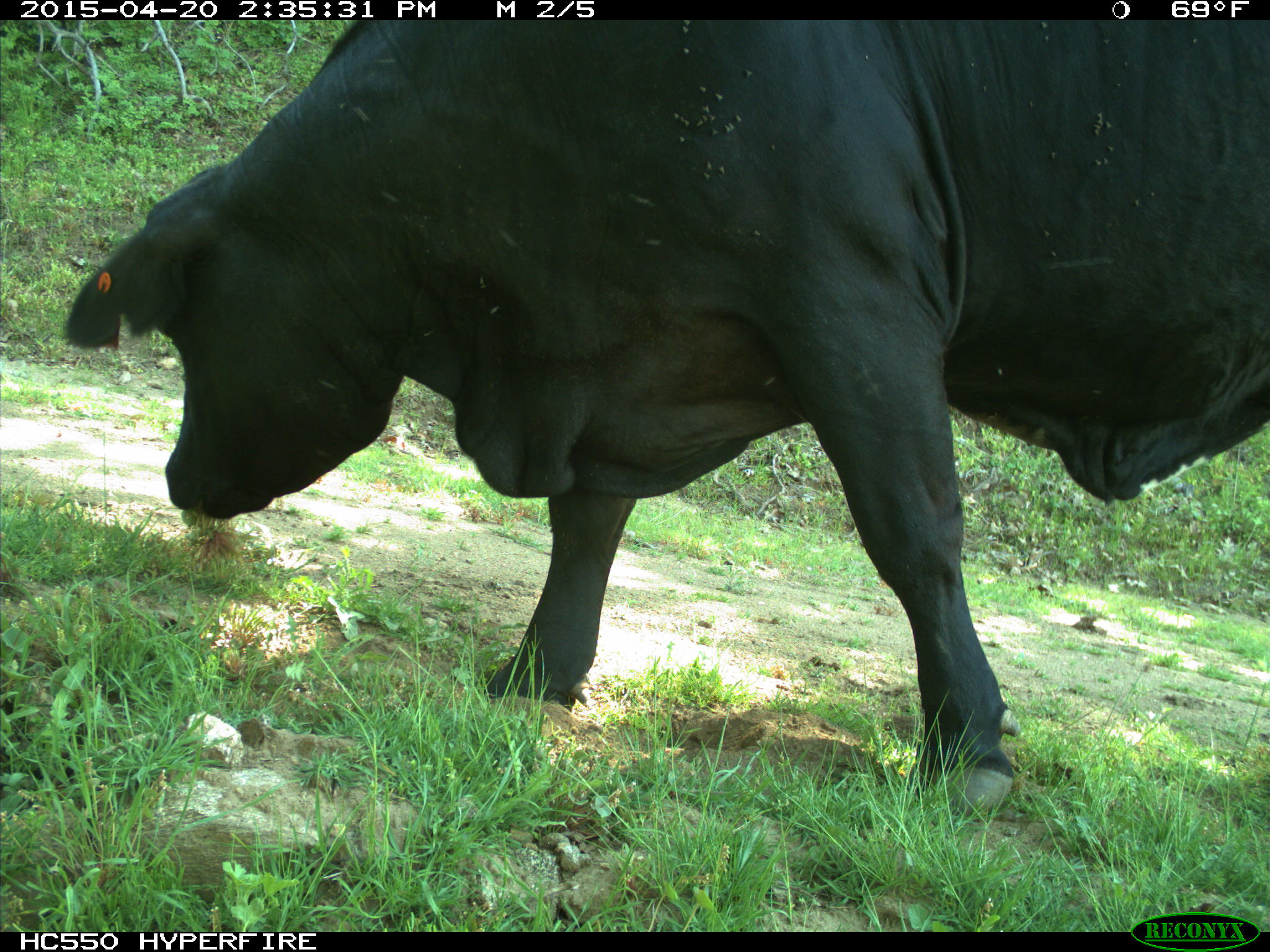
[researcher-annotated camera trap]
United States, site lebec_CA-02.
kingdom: Animalia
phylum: Chordata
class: Mammalia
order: Artiodactyla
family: Bovidae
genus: Bos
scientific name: Bos taurus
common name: domestic cow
Bos taurus (domestic cow).